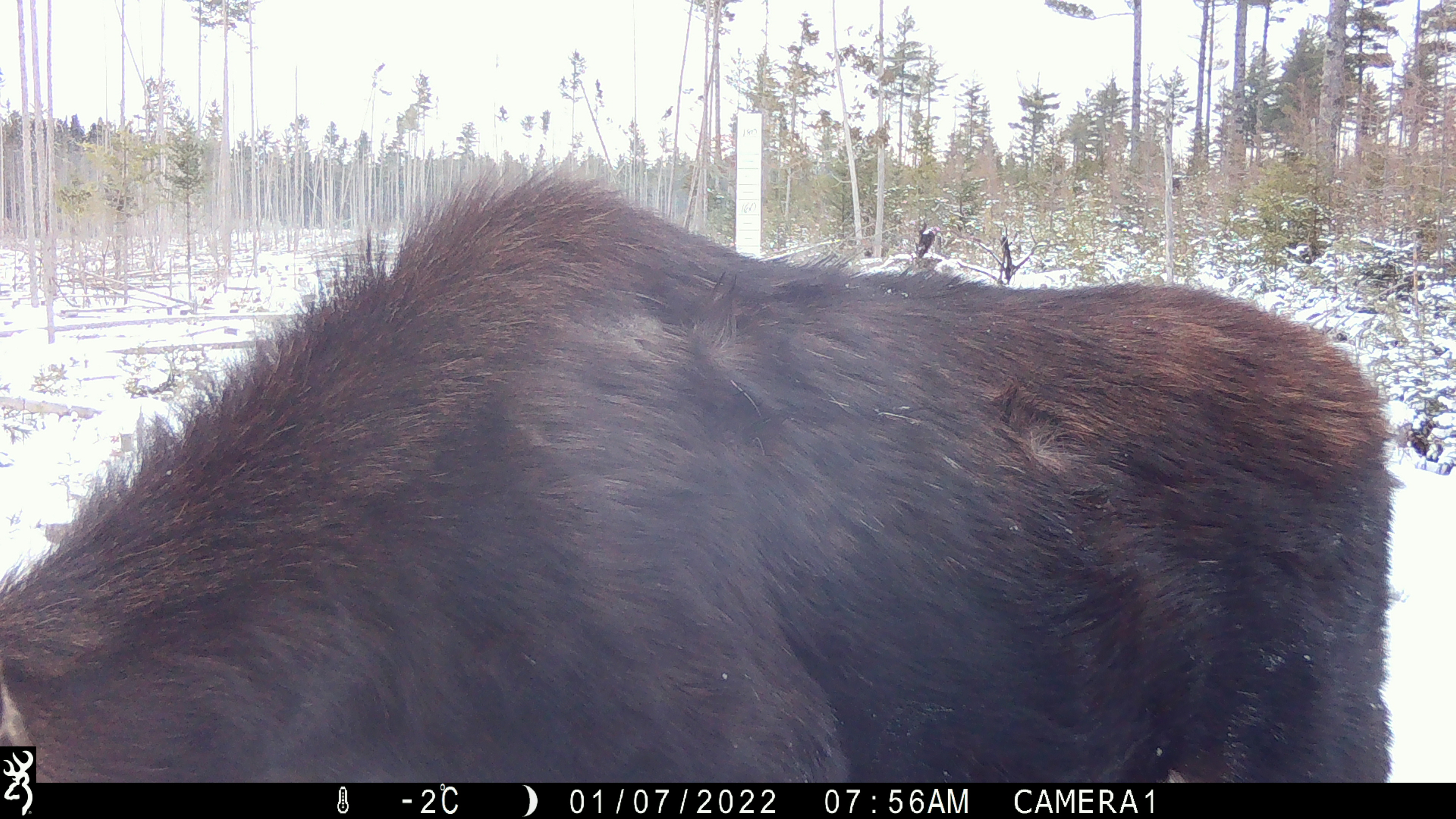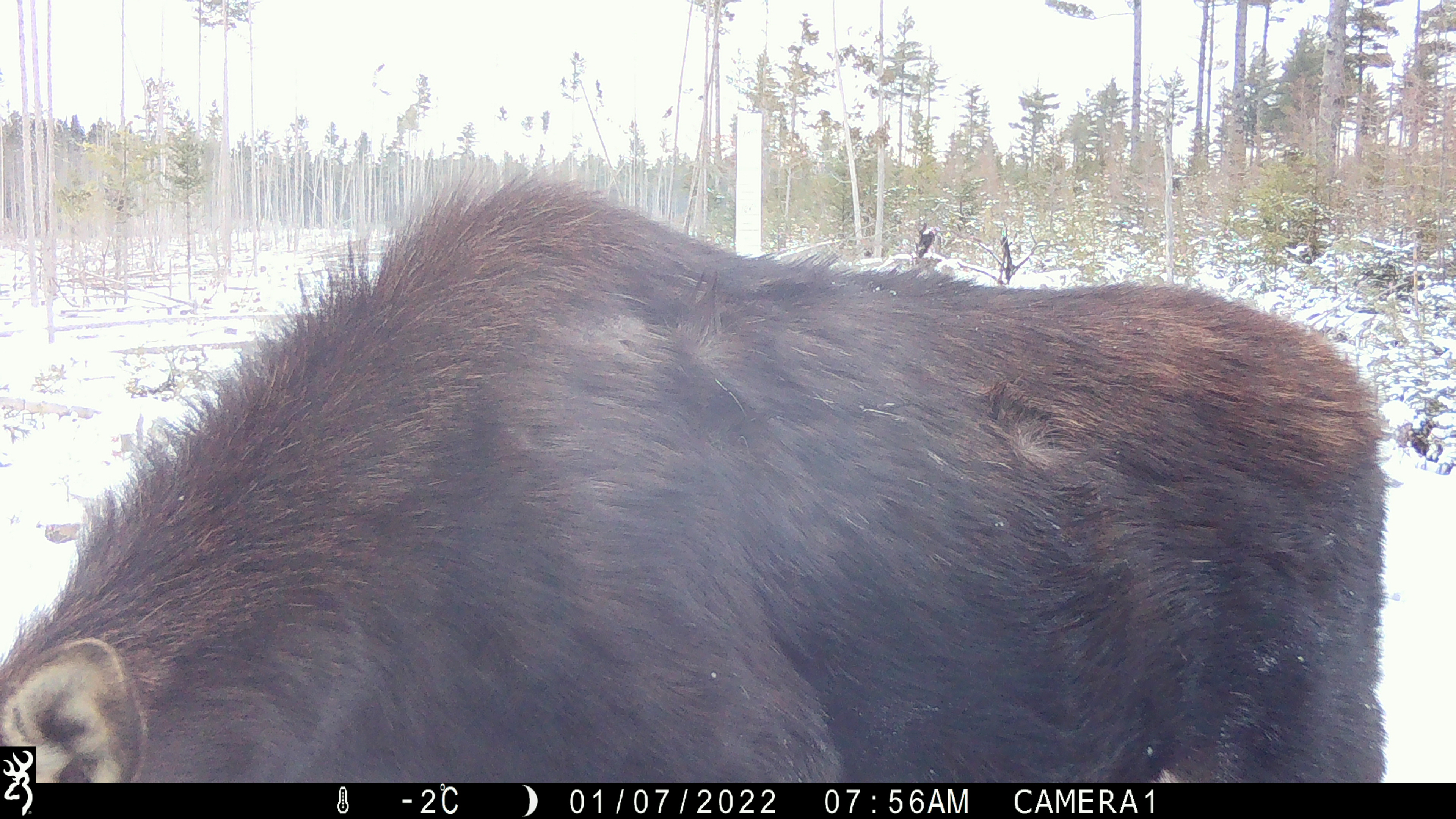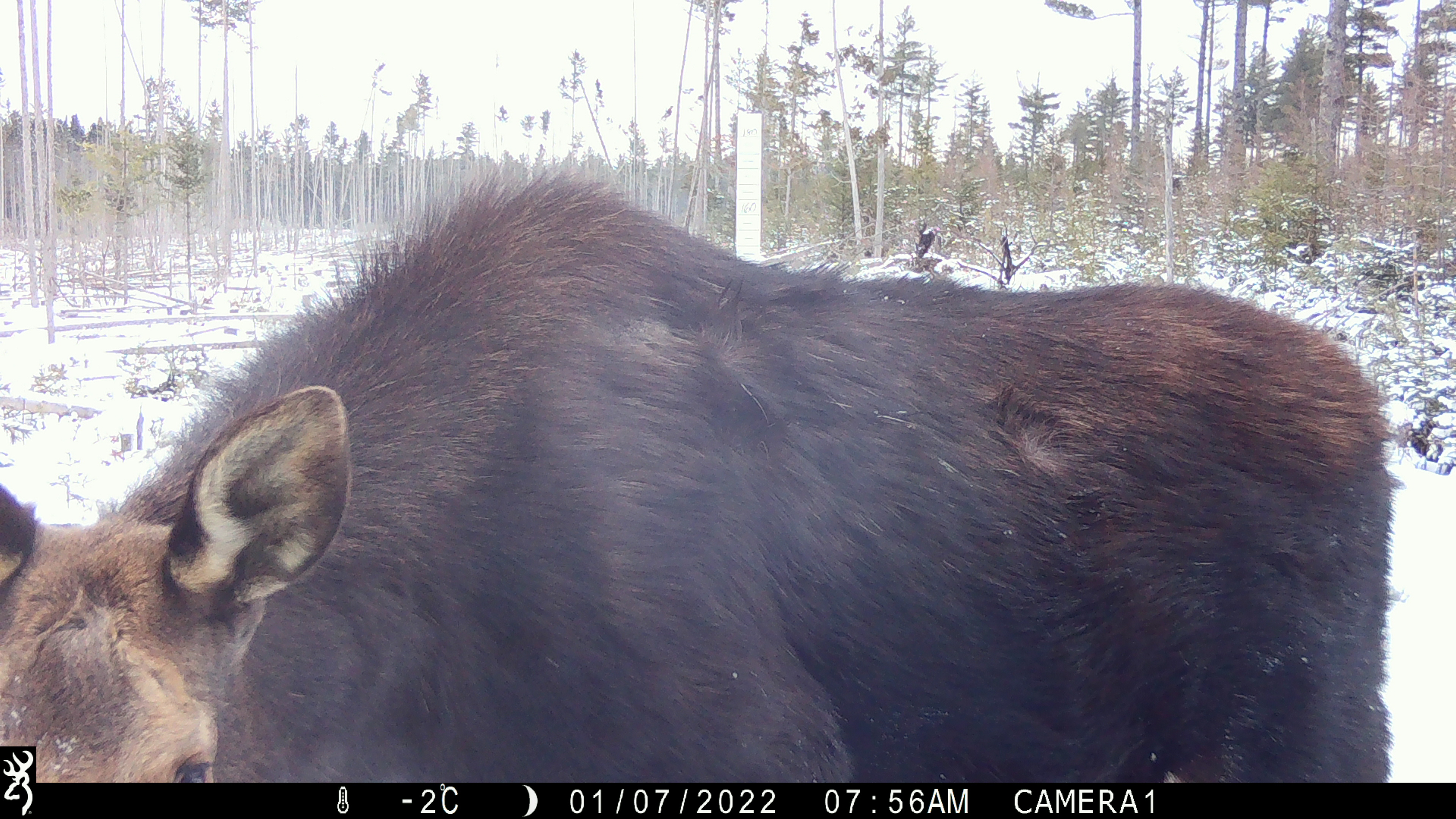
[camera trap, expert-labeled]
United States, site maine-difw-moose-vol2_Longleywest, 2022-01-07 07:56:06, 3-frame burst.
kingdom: Animalia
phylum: Chordata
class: Mammalia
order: Artiodactyla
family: Cervidae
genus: Alces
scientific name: Alces alces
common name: moose